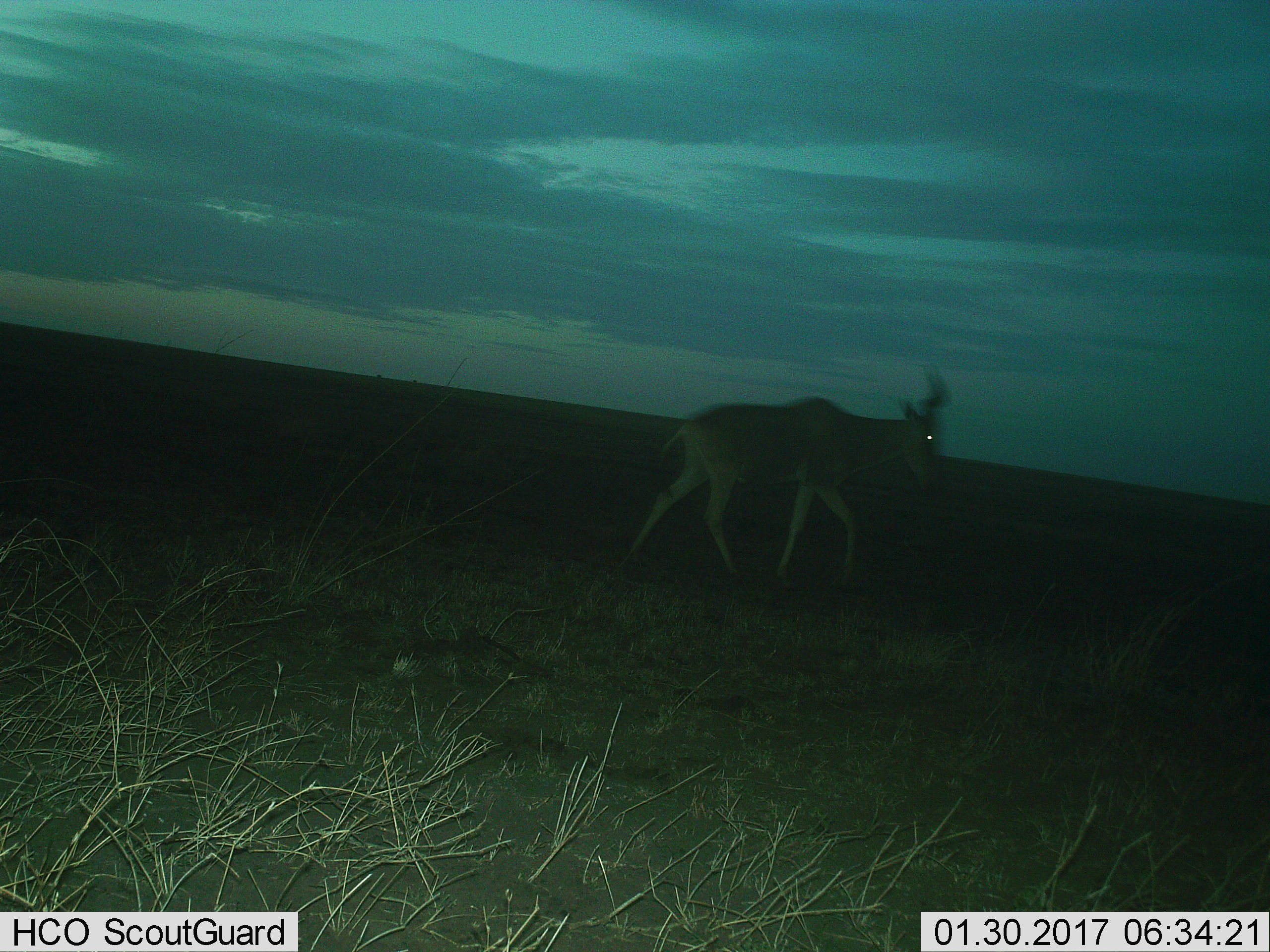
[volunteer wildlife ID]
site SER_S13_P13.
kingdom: Animalia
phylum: Chordata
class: Mammalia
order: Artiodactyla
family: Bovidae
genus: Alcelaphus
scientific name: Alcelaphus buselaphus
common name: hartebeest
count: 1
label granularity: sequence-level